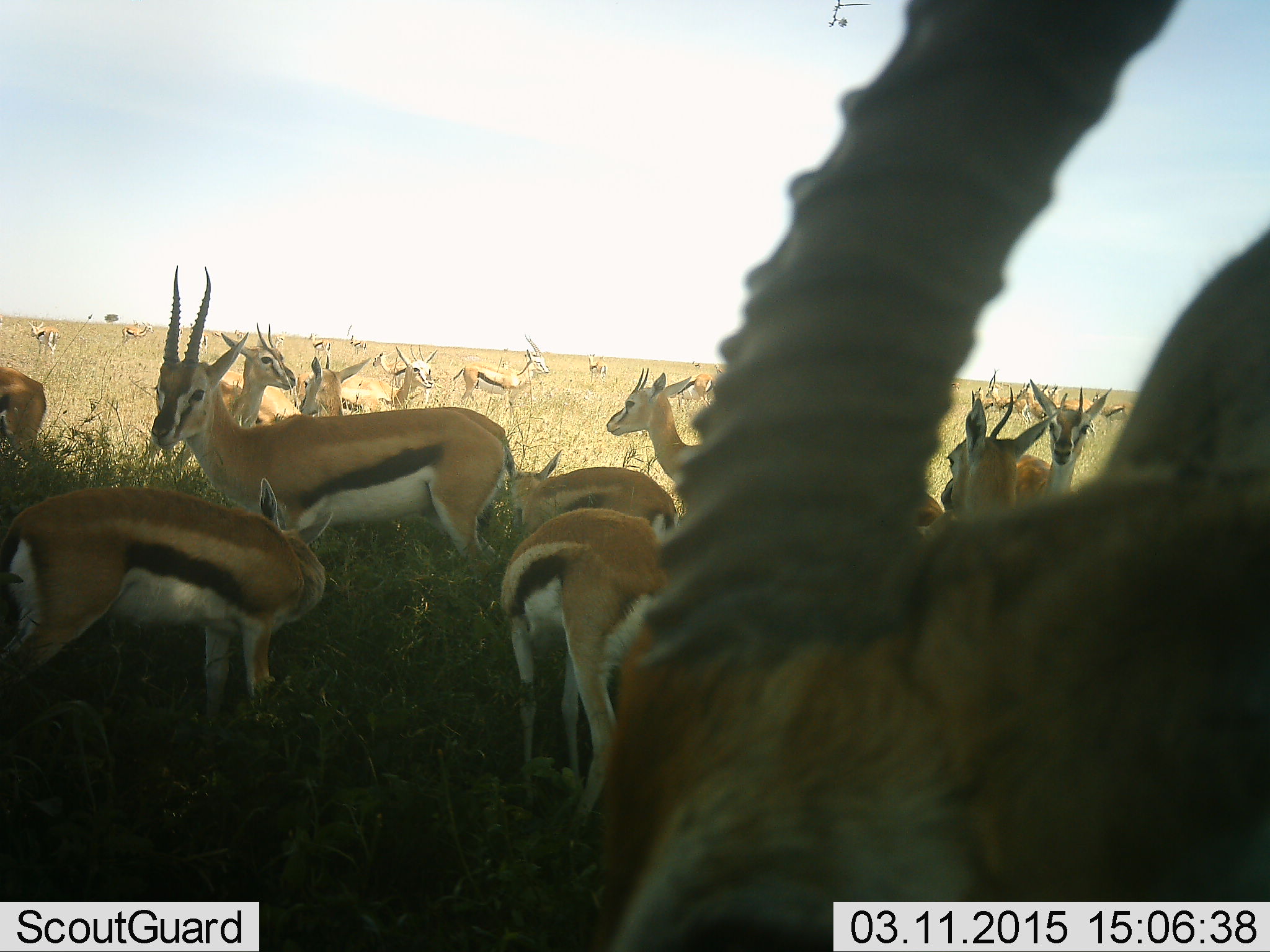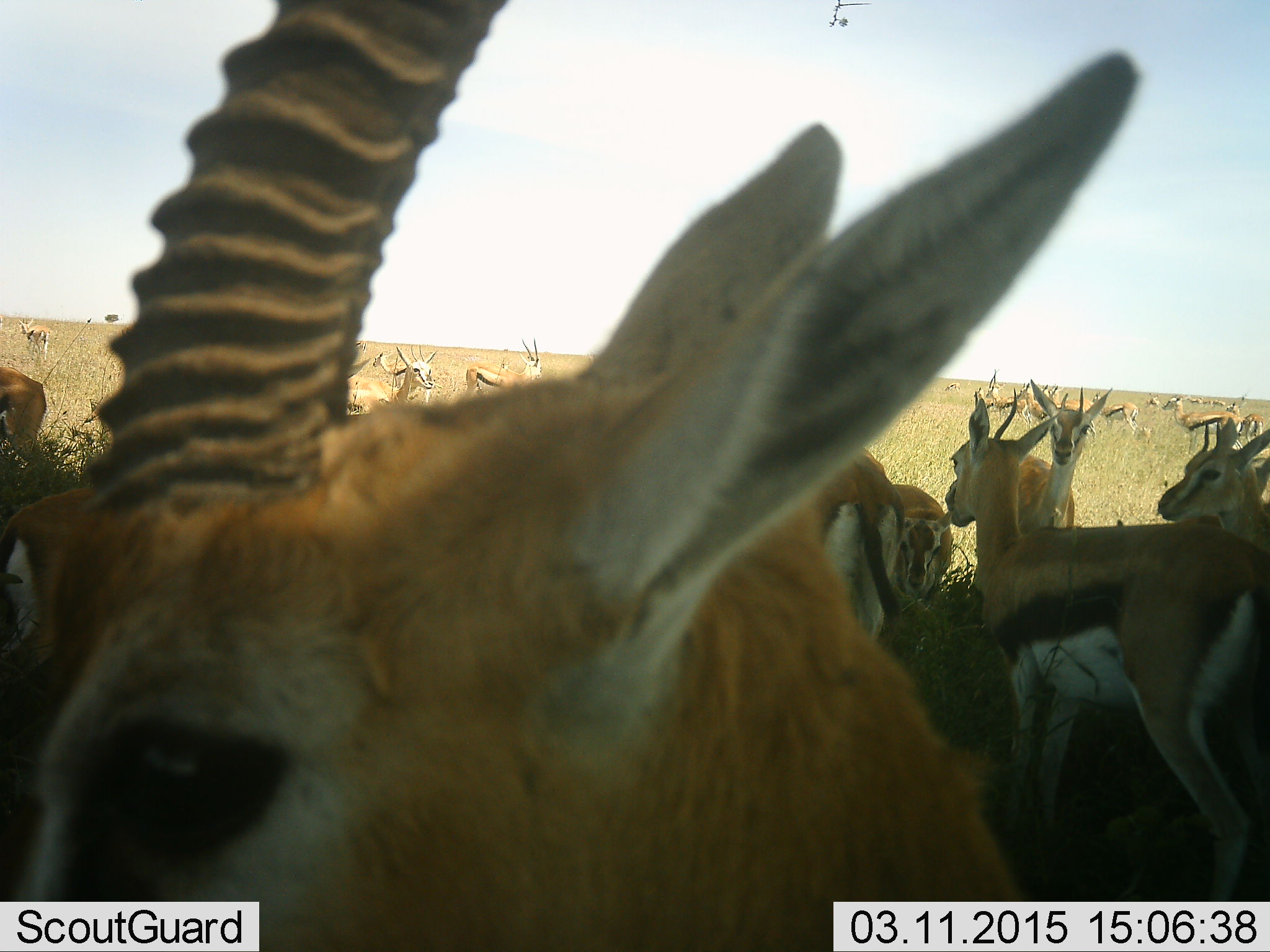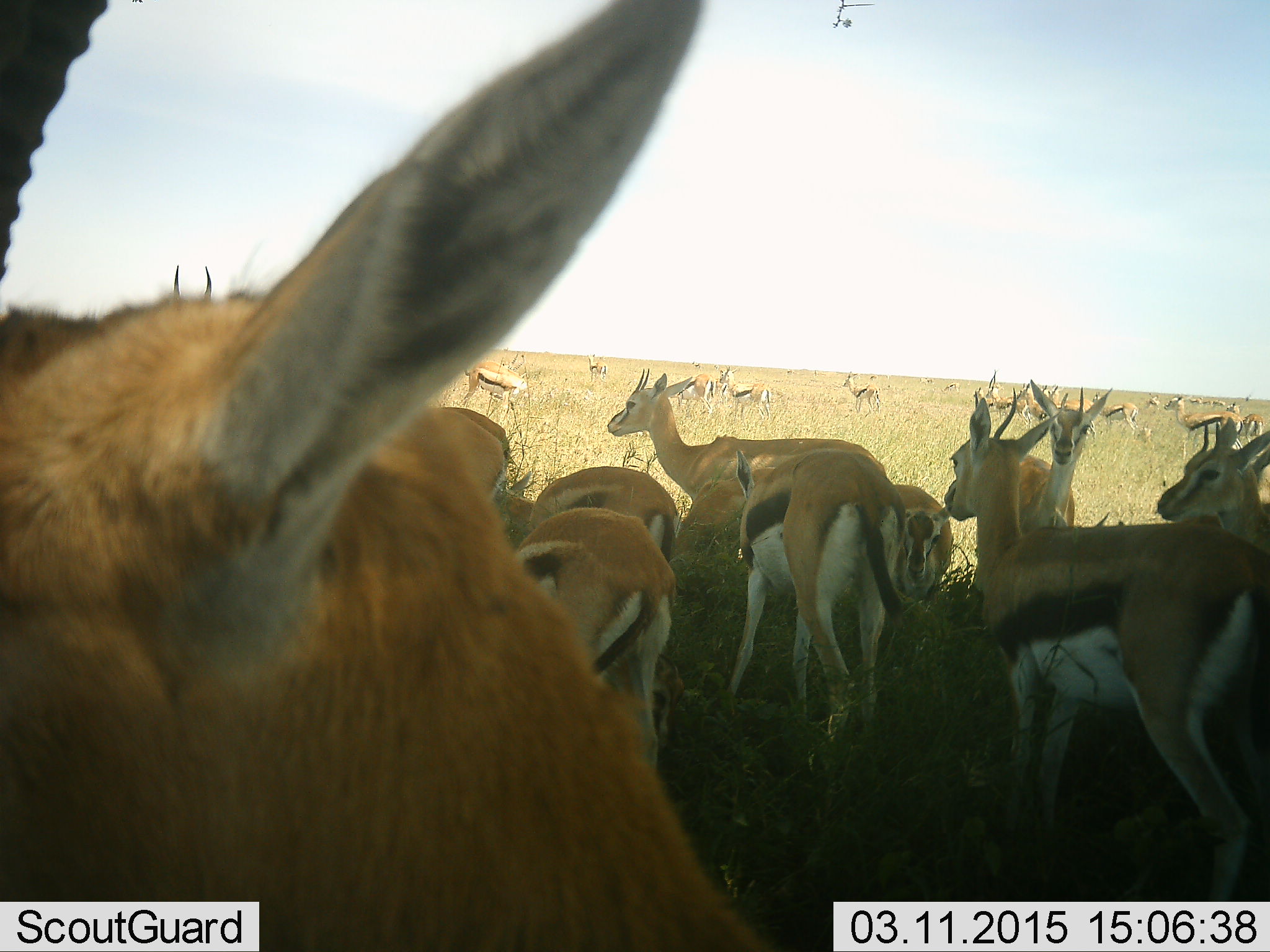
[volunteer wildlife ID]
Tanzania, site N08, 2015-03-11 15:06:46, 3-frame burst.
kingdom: Animalia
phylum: Chordata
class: Mammalia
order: Artiodactyla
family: Bovidae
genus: Eudorcas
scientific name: Eudorcas thomsonii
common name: thomson's gazelle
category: gazellethomsons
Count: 11-50.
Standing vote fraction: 90%.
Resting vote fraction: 20%.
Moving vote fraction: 20%.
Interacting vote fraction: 0%.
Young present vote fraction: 20%.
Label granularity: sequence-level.